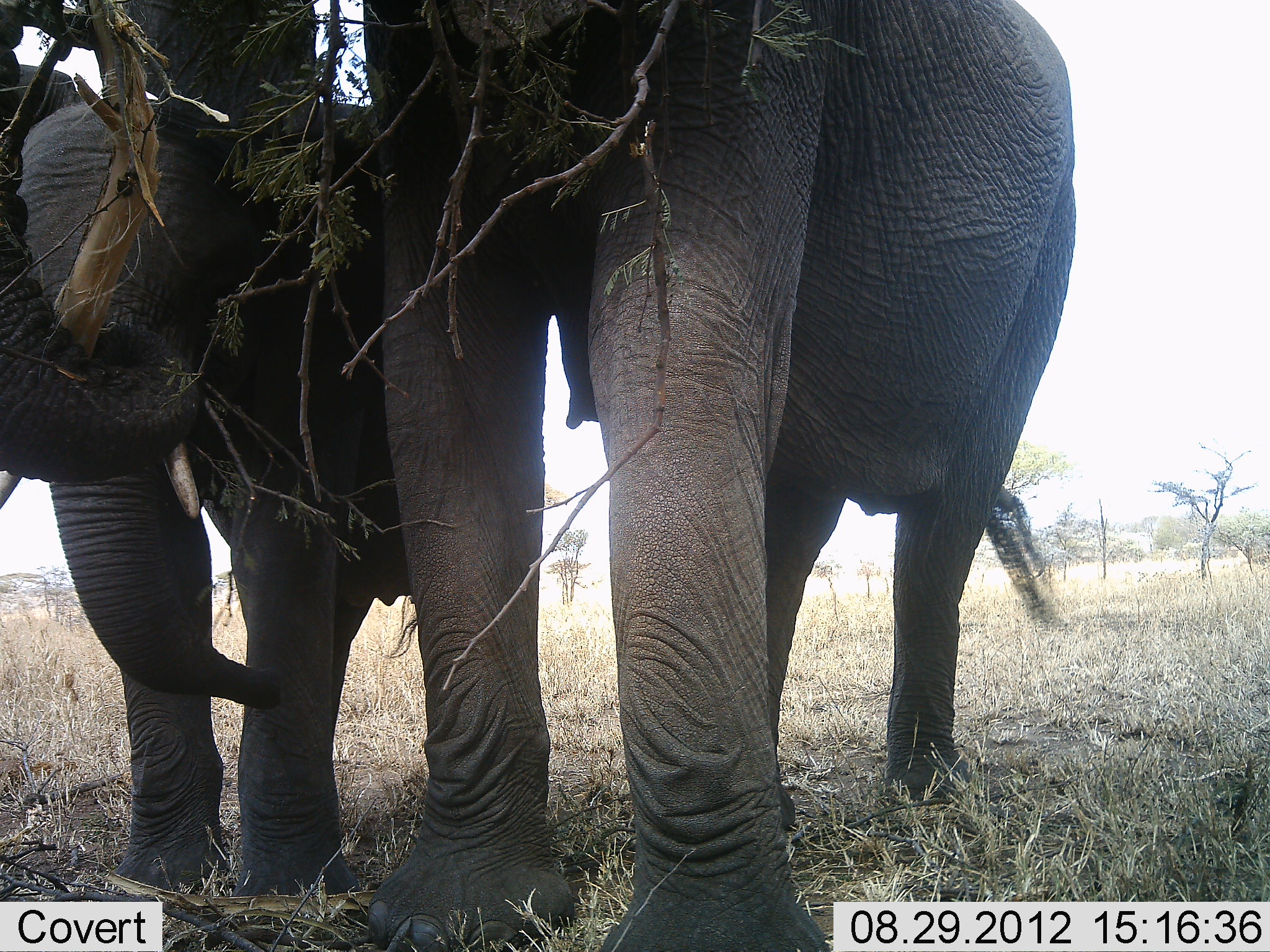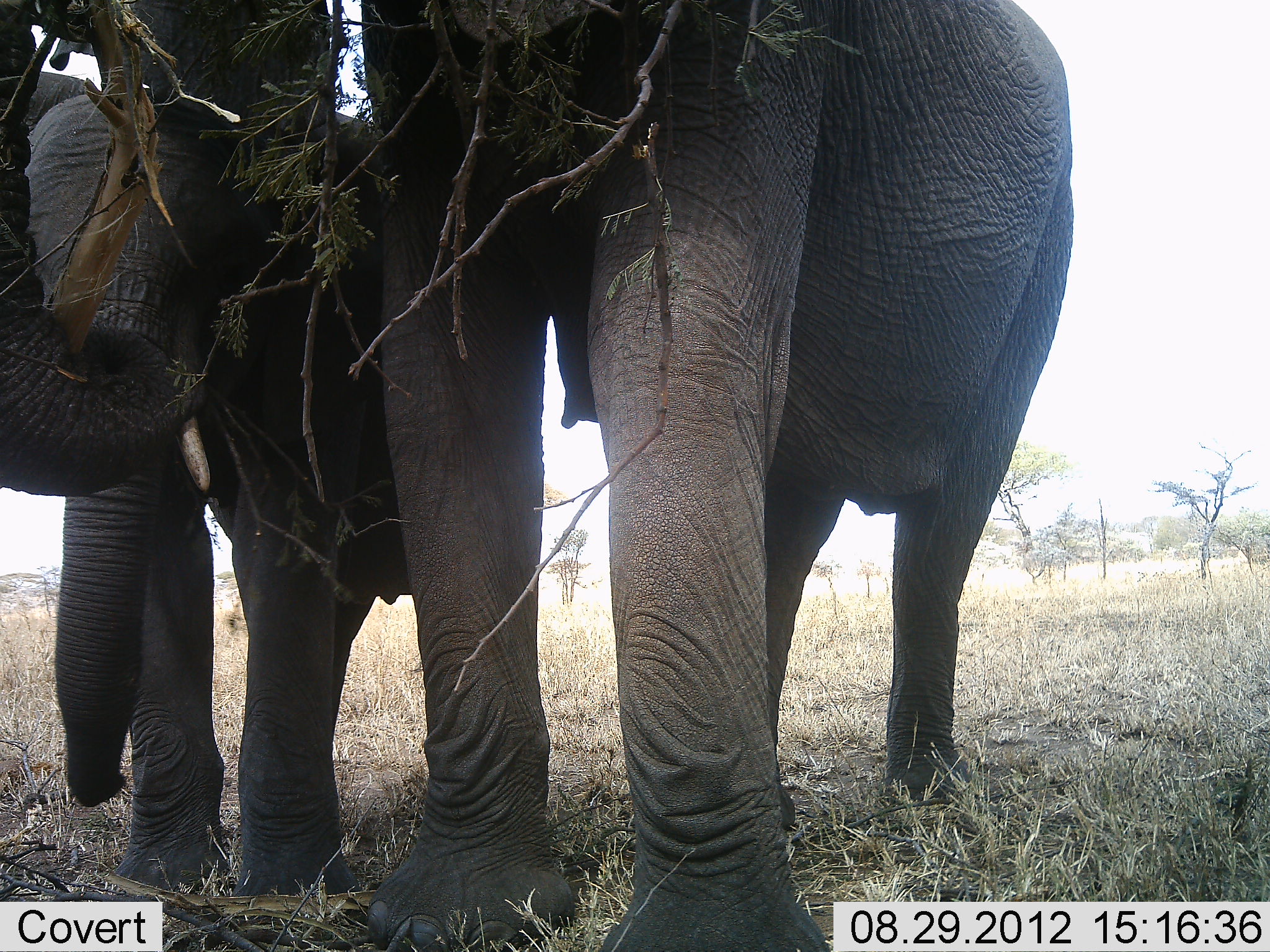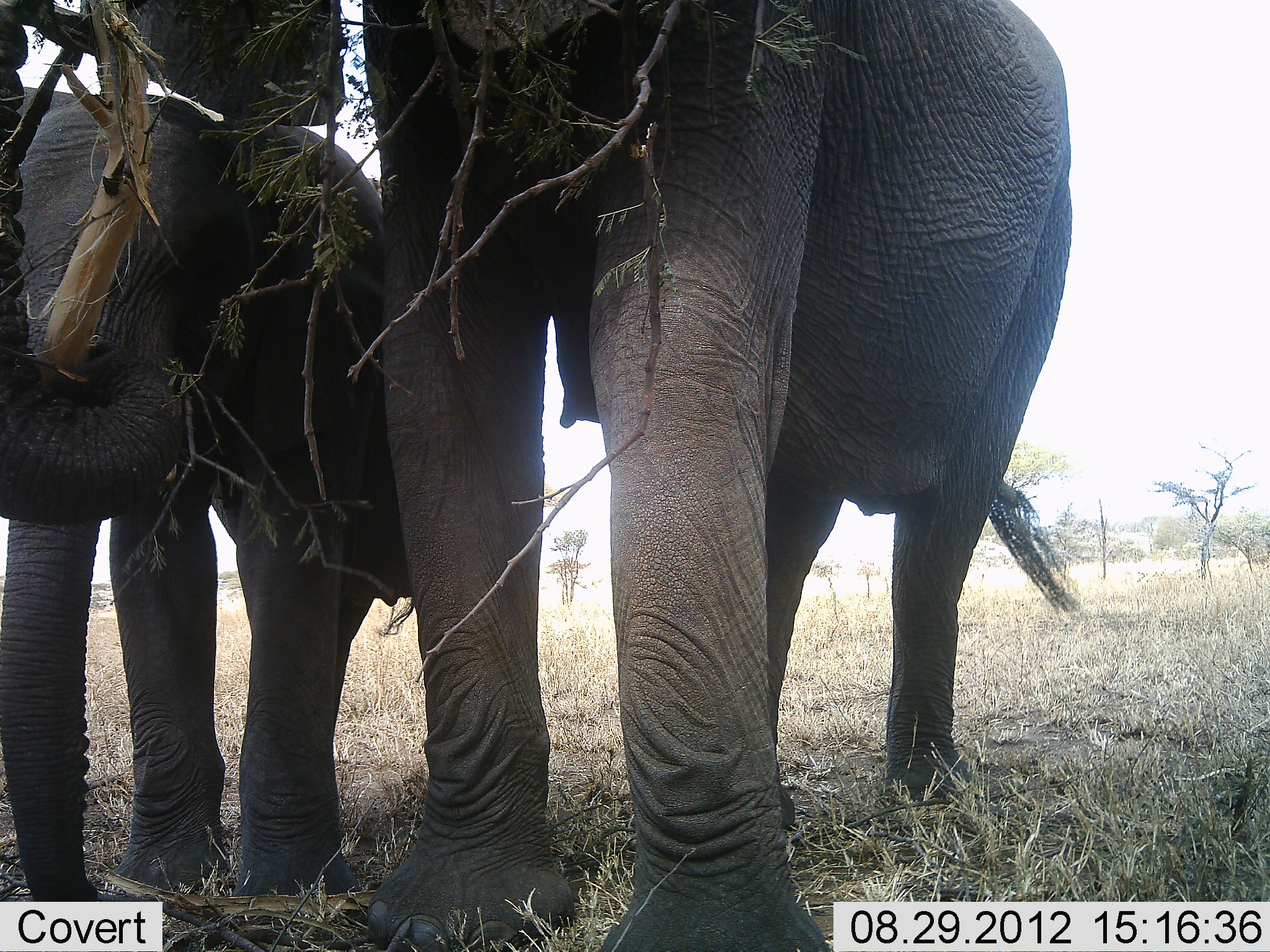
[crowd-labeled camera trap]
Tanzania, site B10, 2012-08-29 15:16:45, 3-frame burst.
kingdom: Animalia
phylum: Chordata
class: Mammalia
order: Proboscidea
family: Elephantidae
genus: Loxodonta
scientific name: Loxodonta africana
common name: african bush elephant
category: elephant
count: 2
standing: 50%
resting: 0%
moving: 0%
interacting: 10%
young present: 30%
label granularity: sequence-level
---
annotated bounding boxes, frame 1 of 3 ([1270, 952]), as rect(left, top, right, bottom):
animal: rect(0, 1, 1084, 951); rect(0, 0, 477, 912)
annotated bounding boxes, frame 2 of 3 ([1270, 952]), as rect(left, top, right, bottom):
animal: rect(0, 0, 1077, 952); rect(0, 0, 467, 915)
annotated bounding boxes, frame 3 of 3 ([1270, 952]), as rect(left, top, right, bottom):
animal: rect(0, 0, 1088, 951); rect(0, 79, 450, 917)